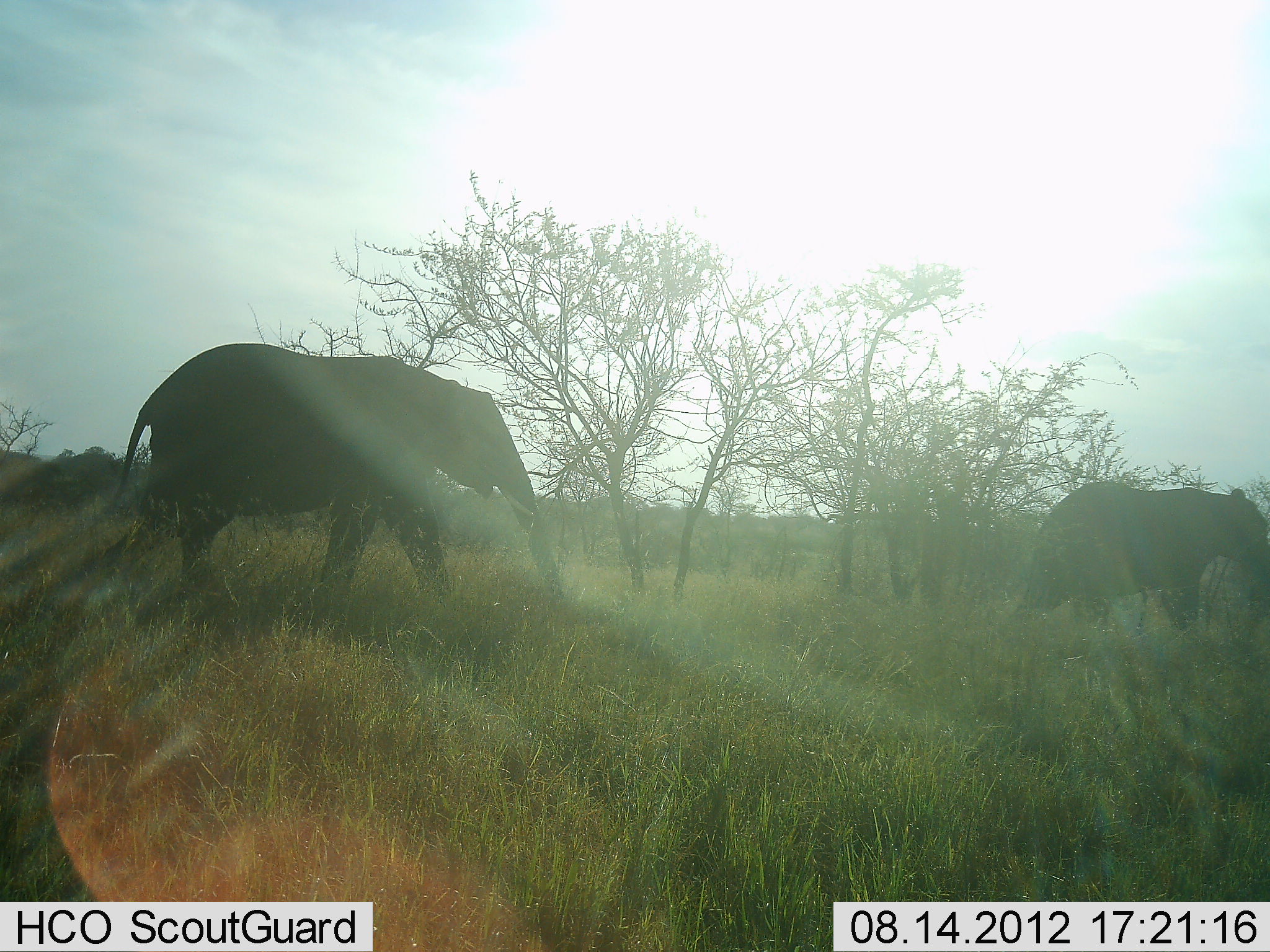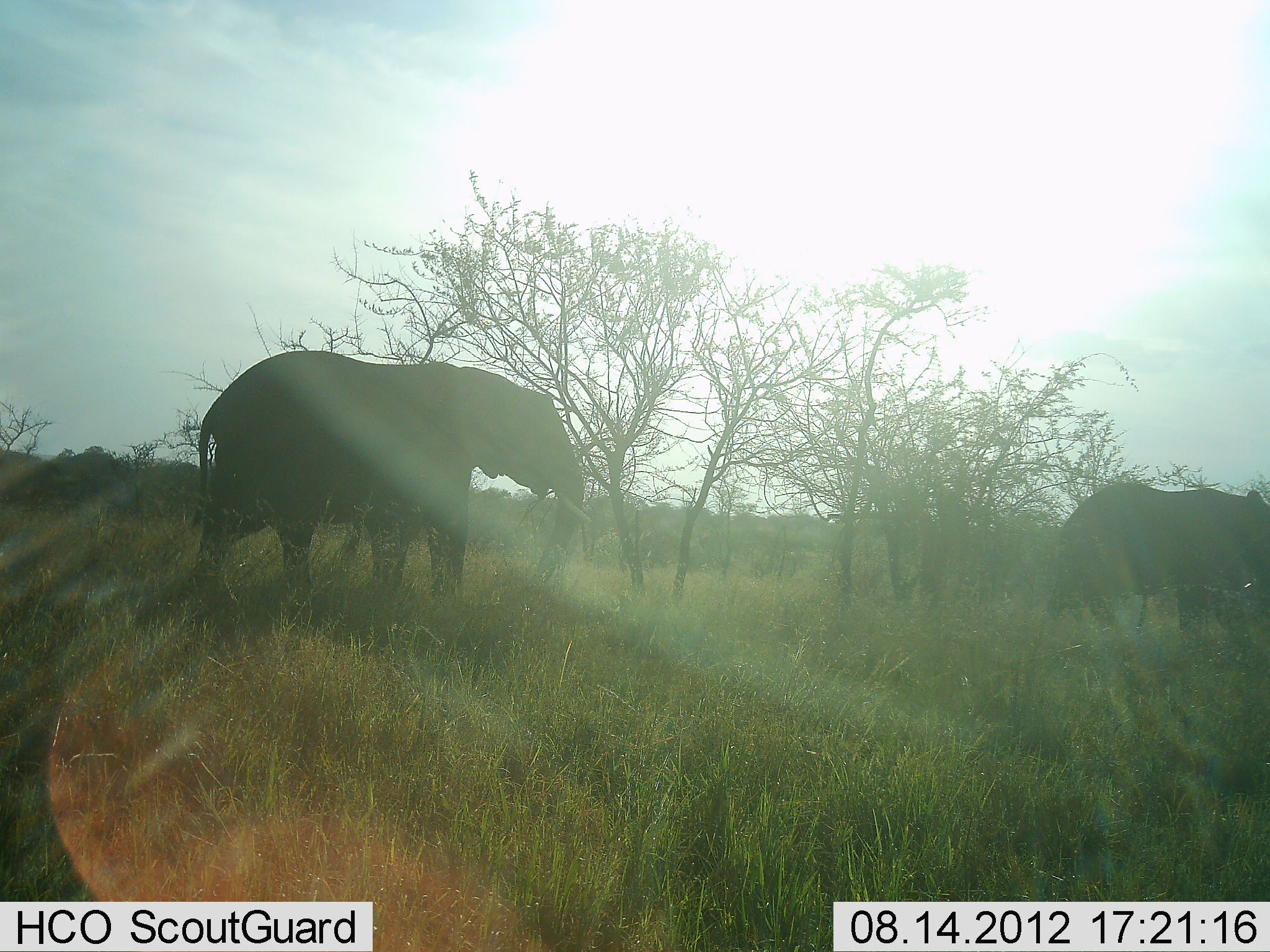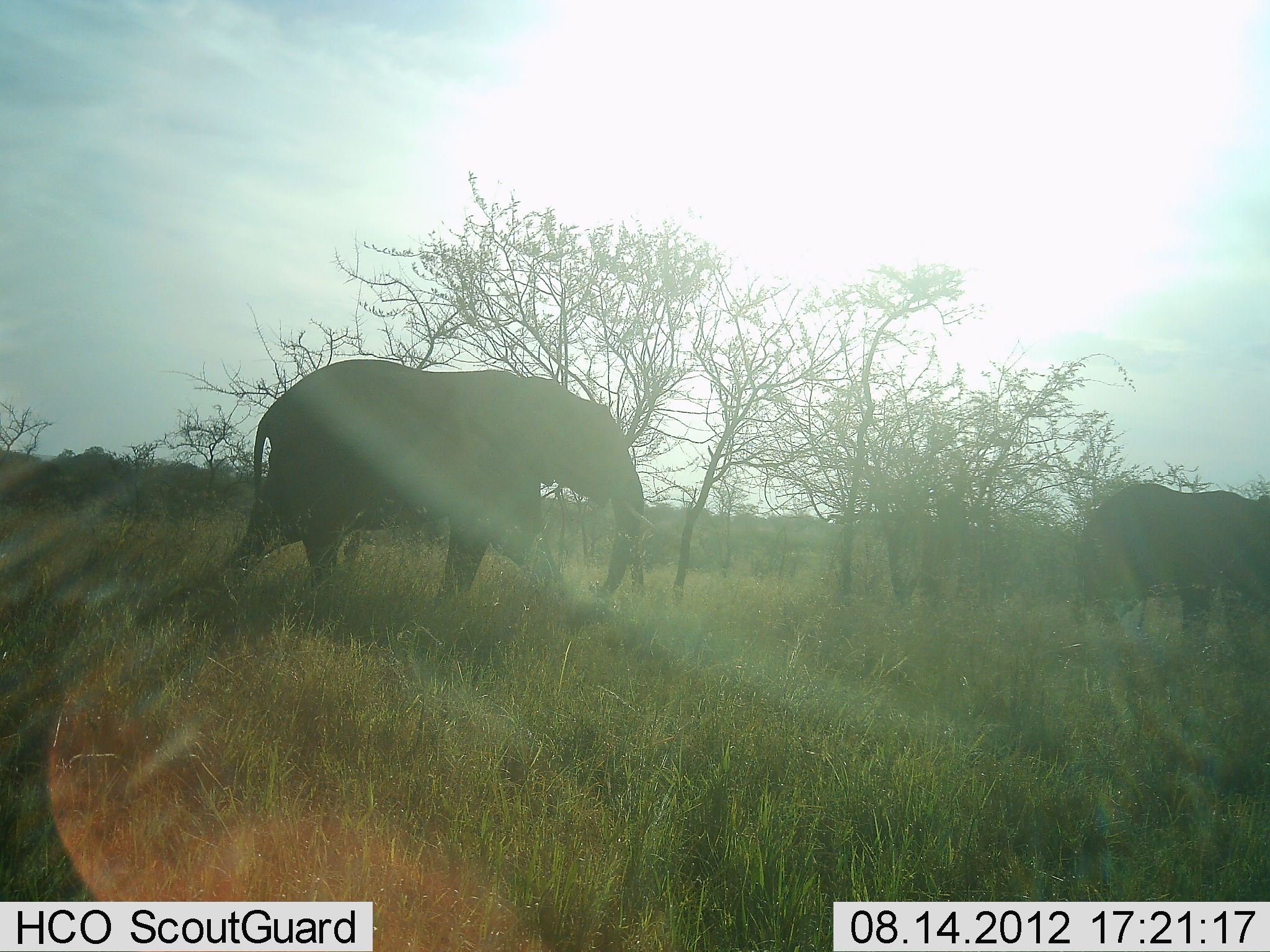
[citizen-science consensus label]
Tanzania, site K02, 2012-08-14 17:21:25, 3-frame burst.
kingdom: Animalia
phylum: Chordata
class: Mammalia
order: Proboscidea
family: Elephantidae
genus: Loxodonta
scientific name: Loxodonta africana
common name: african bush elephant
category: elephant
Elephant (african bush elephant) (Loxodonta africana), count 2. Behavior (volunteer vote fractions): standing 0%, resting 0%, moving 100%, interacting 0%. Young present (vote fraction): 10%. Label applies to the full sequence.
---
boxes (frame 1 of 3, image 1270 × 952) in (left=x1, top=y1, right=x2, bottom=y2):
animal: (left=101, top=341, right=565, bottom=631); (left=1014, top=480, right=1270, bottom=639)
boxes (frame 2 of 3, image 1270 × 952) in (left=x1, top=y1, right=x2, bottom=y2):
animal: (left=184, top=350, right=595, bottom=618); (left=1048, top=482, right=1270, bottom=637)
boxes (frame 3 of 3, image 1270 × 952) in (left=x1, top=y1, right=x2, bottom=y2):
animal: (left=216, top=360, right=646, bottom=621); (left=1076, top=482, right=1269, bottom=650)